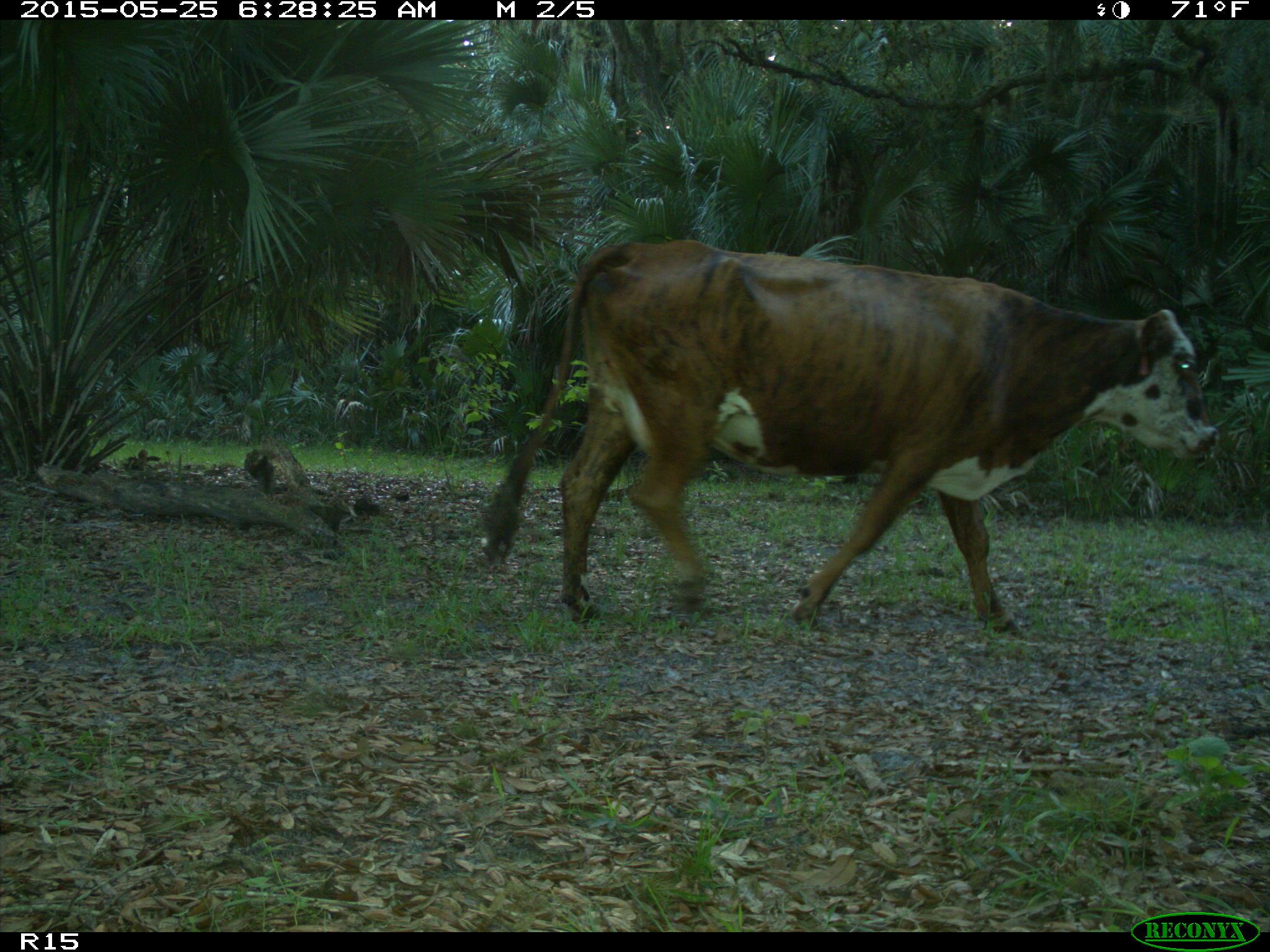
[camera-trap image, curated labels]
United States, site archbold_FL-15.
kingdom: Animalia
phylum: Chordata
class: Mammalia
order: Artiodactyla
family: Bovidae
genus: Bos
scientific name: Bos taurus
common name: domestic cow